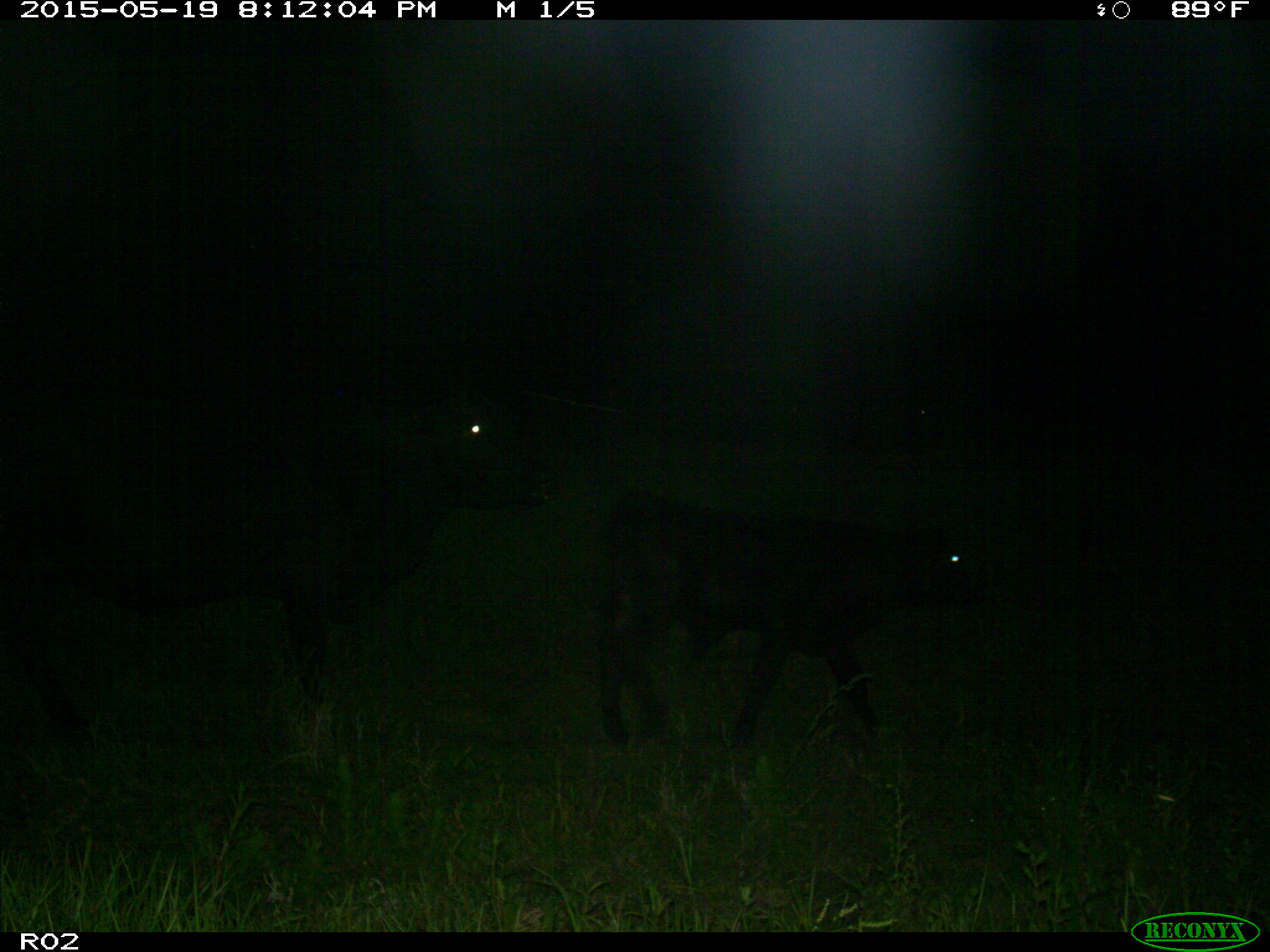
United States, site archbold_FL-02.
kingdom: Animalia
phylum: Chordata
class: Mammalia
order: Artiodactyla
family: Bovidae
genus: Bos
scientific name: Bos taurus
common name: domestic cow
Bos taurus (domestic cow).